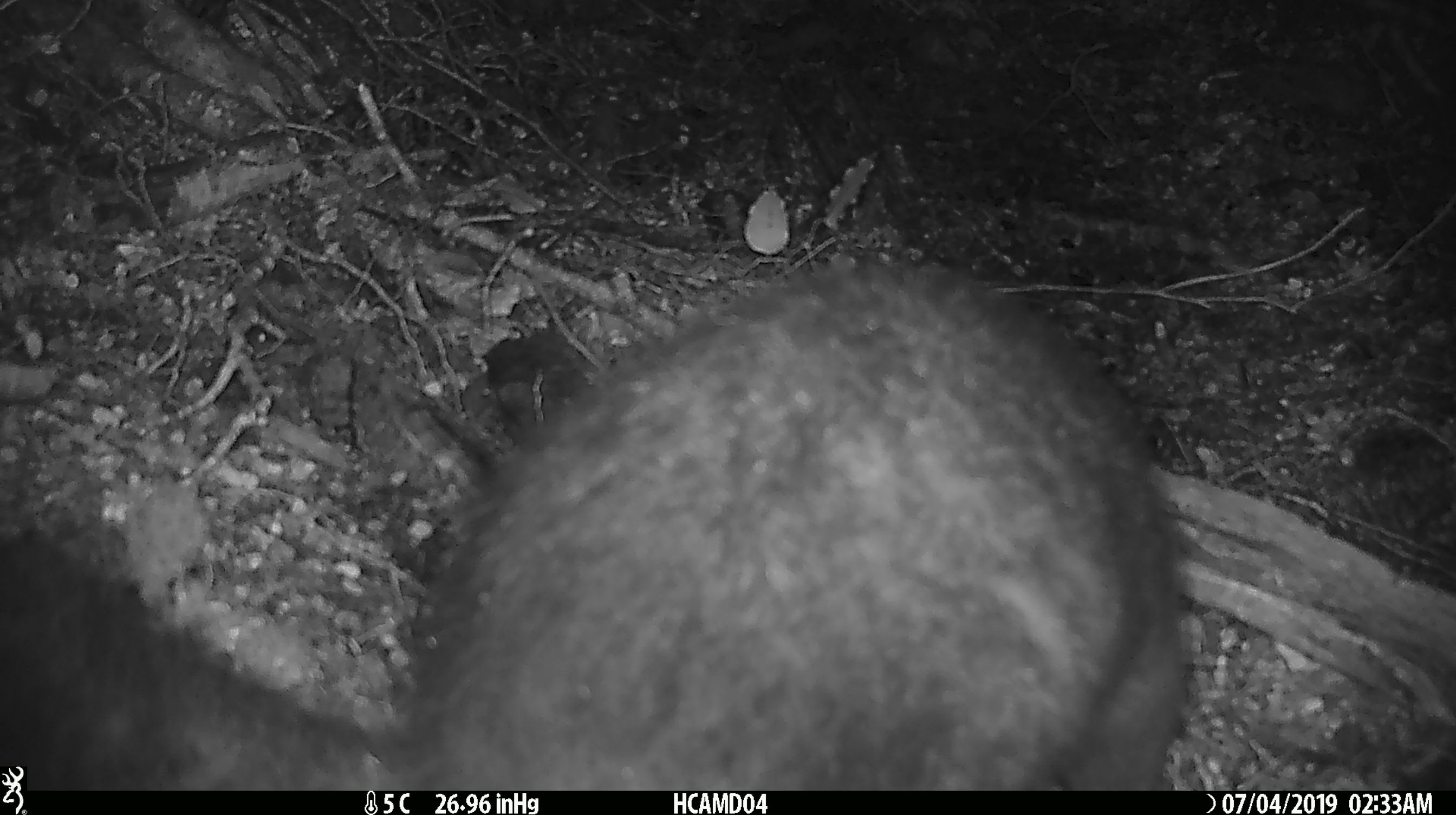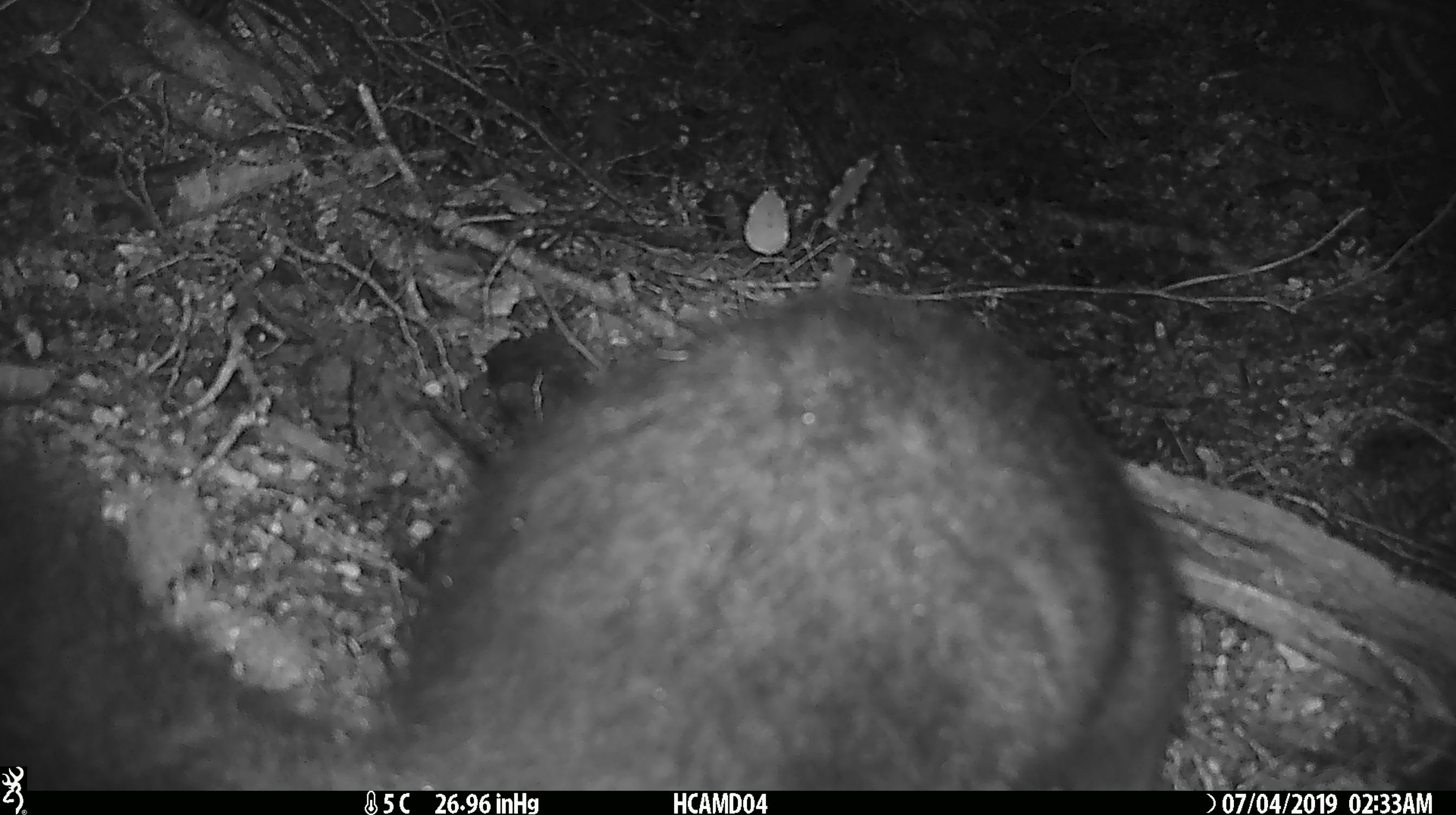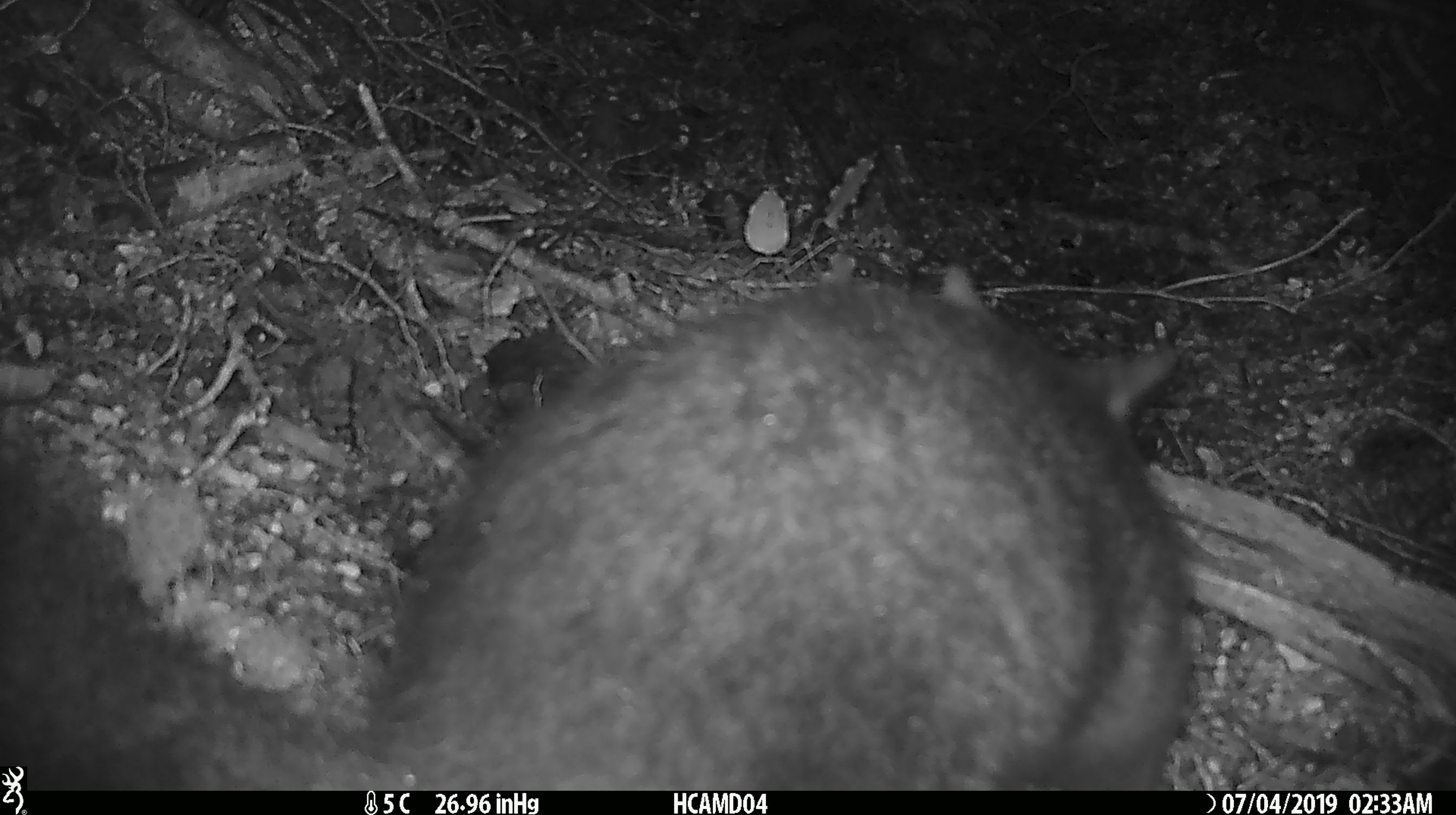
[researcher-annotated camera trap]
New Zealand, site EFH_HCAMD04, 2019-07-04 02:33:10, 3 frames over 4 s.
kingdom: Animalia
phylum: Chordata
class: Mammalia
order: Diprotodontia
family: Phalangeridae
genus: Trichosurus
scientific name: Trichosurus vulpecula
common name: common brushtail possum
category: possum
Possum (common brushtail possum) (Trichosurus vulpecula).